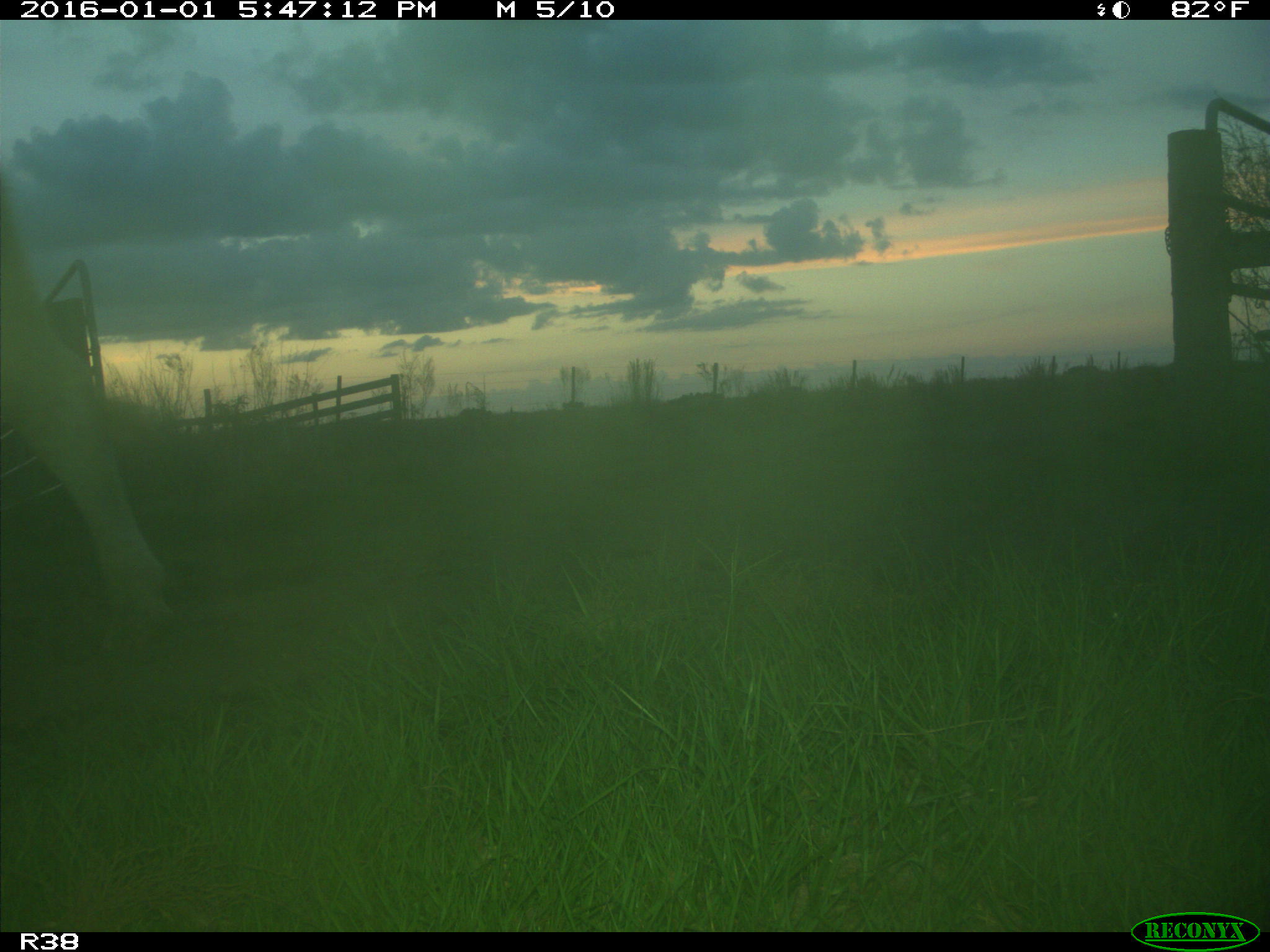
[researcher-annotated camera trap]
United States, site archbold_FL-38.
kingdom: Animalia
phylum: Chordata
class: Mammalia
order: Artiodactyla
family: Bovidae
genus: Bos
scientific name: Bos taurus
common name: domestic cow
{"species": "Bos taurus (domestic cow)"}